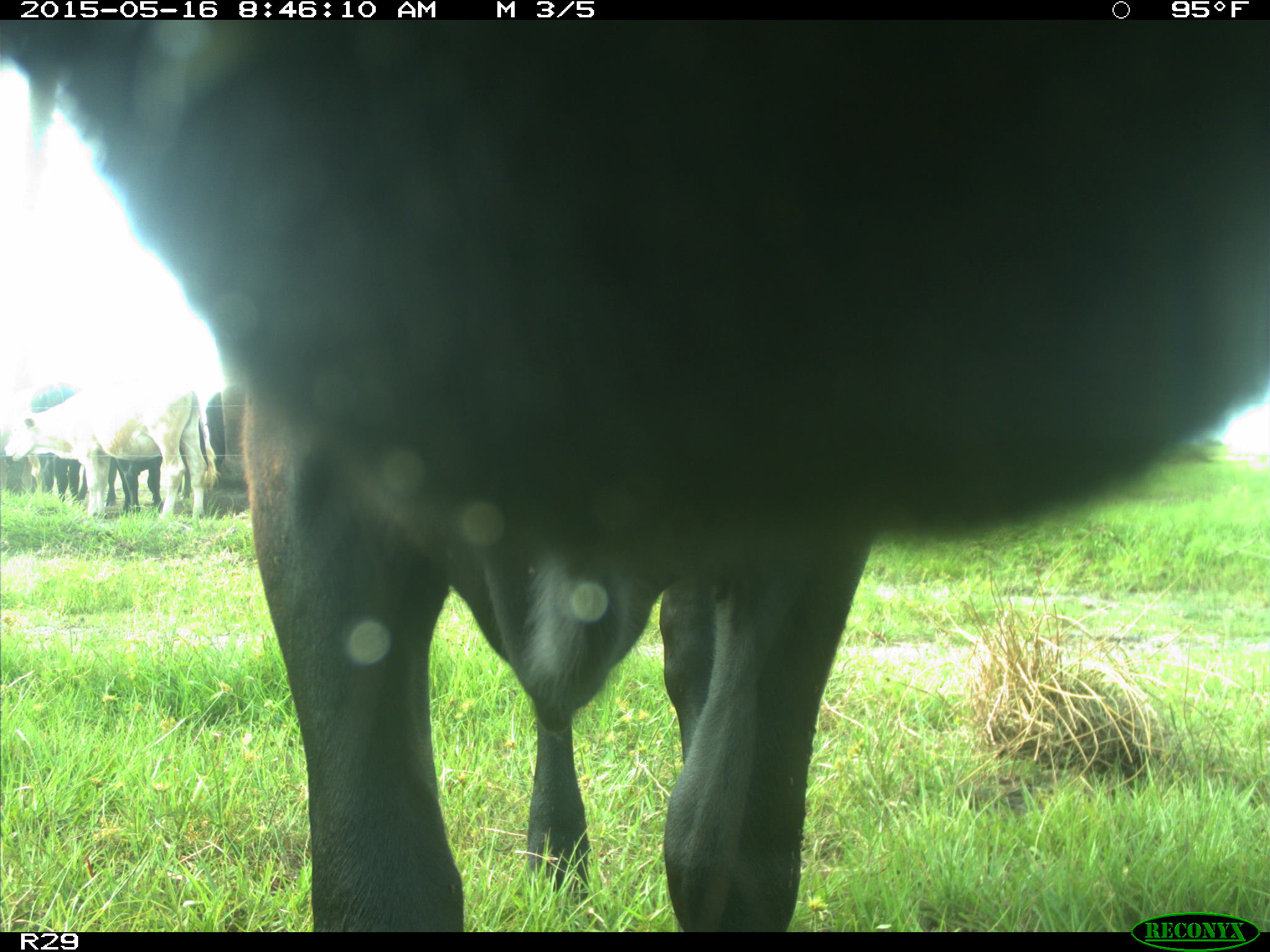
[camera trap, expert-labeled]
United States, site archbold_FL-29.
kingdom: Animalia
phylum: Chordata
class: Mammalia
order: Artiodactyla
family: Bovidae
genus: Bos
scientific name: Bos taurus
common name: domestic cow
Bos taurus (domestic cow).